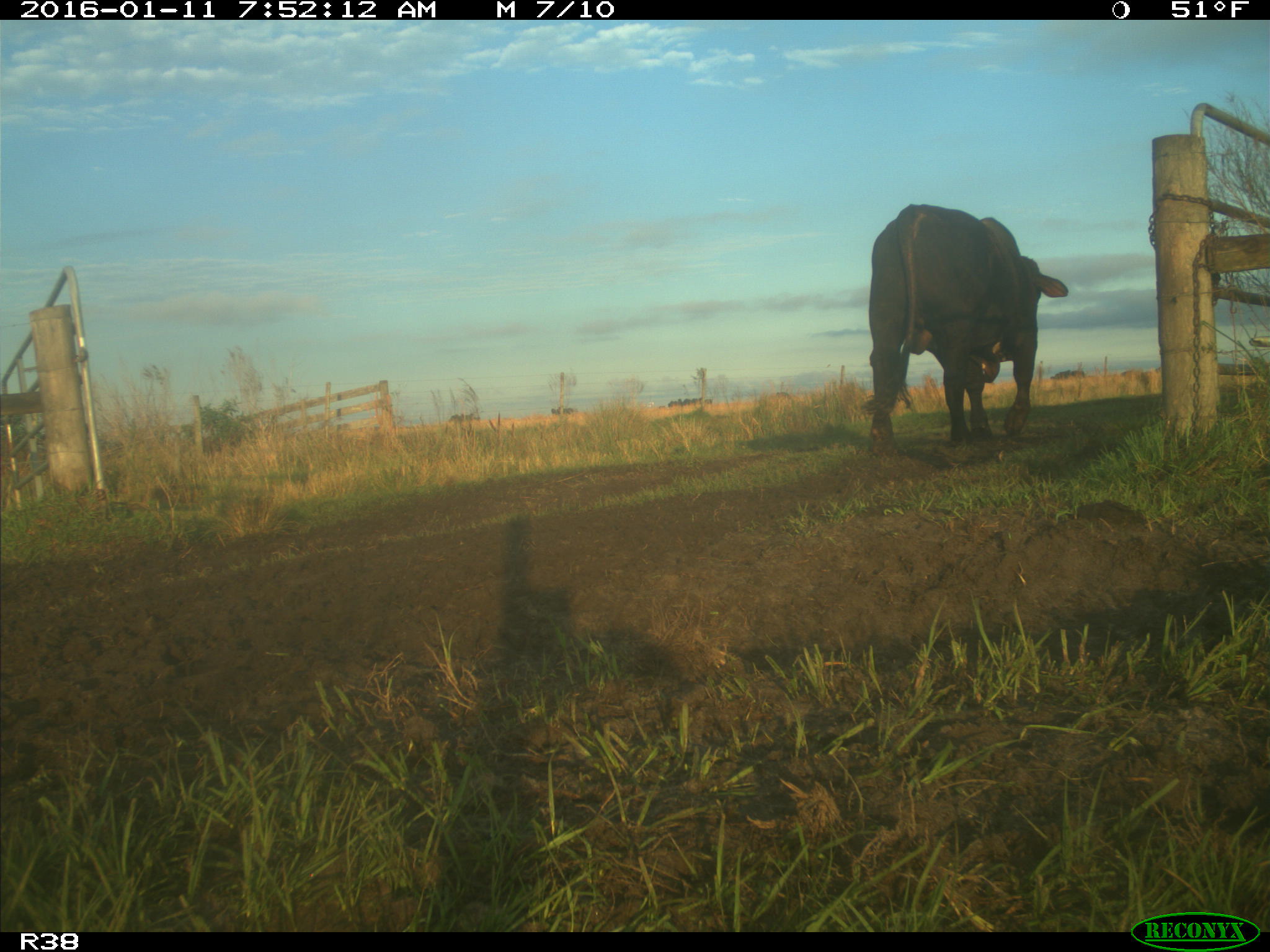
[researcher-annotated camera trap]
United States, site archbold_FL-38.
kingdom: Animalia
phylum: Chordata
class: Mammalia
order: Artiodactyla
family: Bovidae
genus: Bos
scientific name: Bos taurus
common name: domestic cow